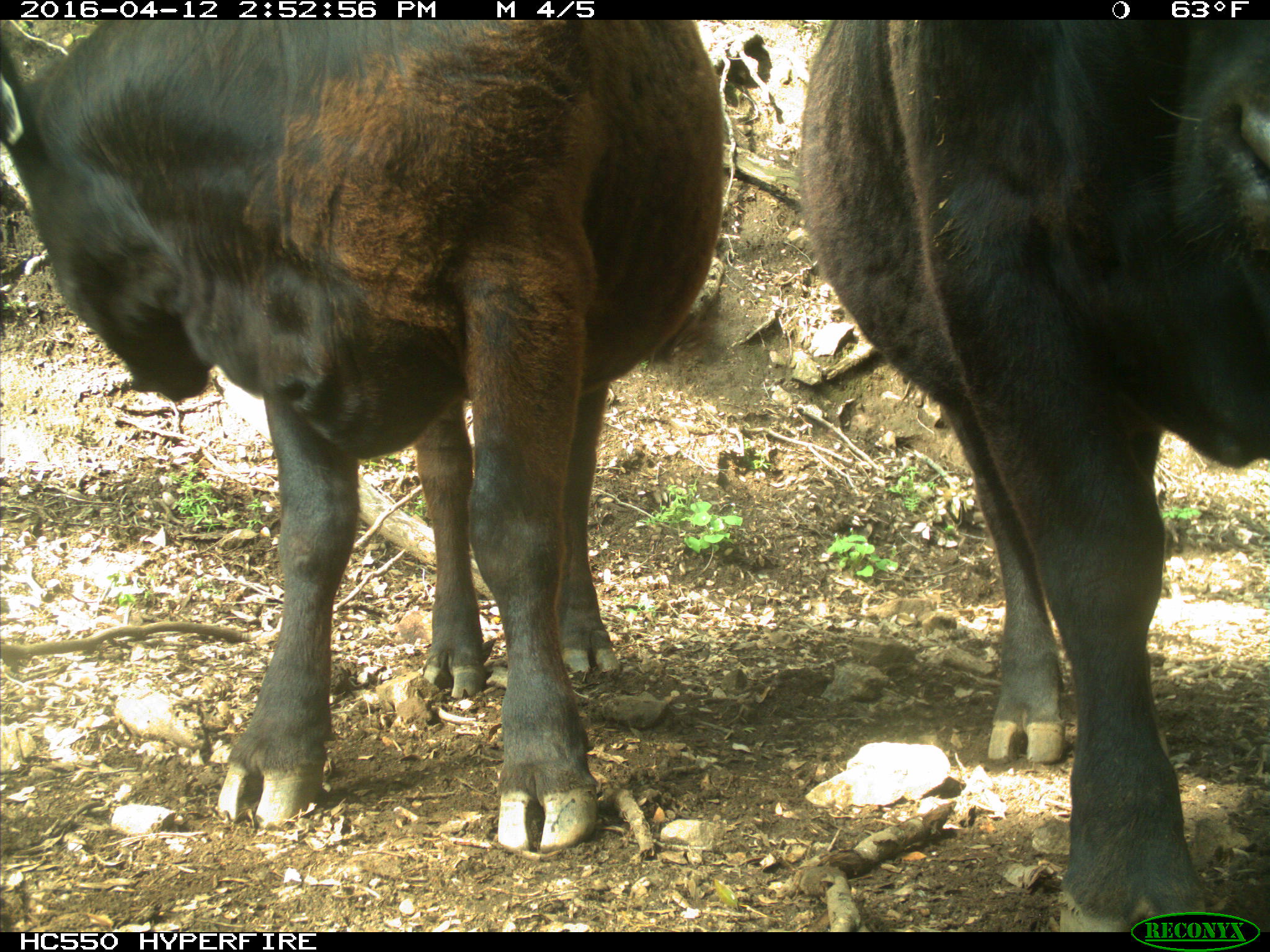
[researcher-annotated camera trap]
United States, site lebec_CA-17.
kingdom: Animalia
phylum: Chordata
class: Mammalia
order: Artiodactyla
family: Bovidae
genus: Bos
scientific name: Bos taurus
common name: domestic cow